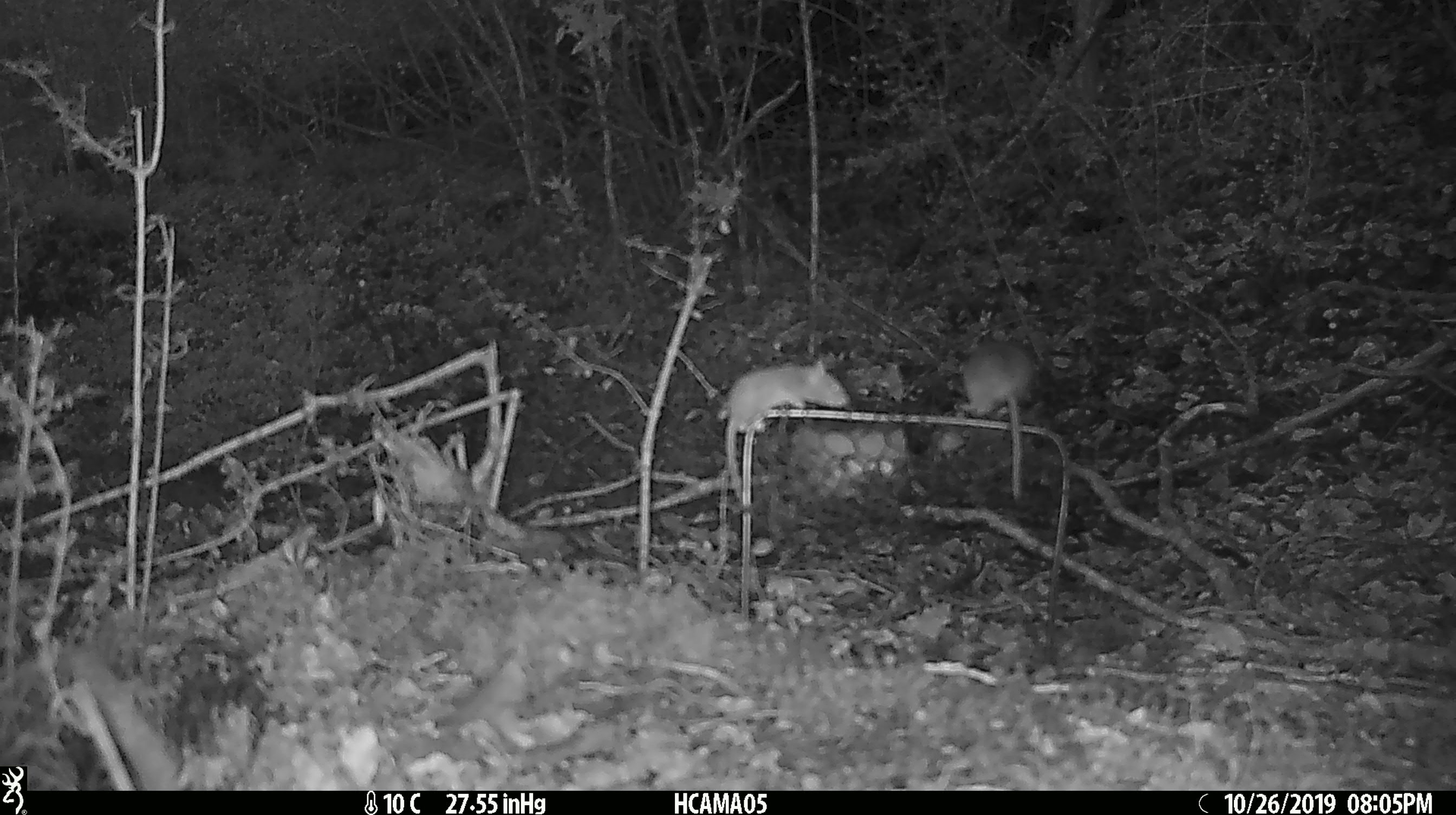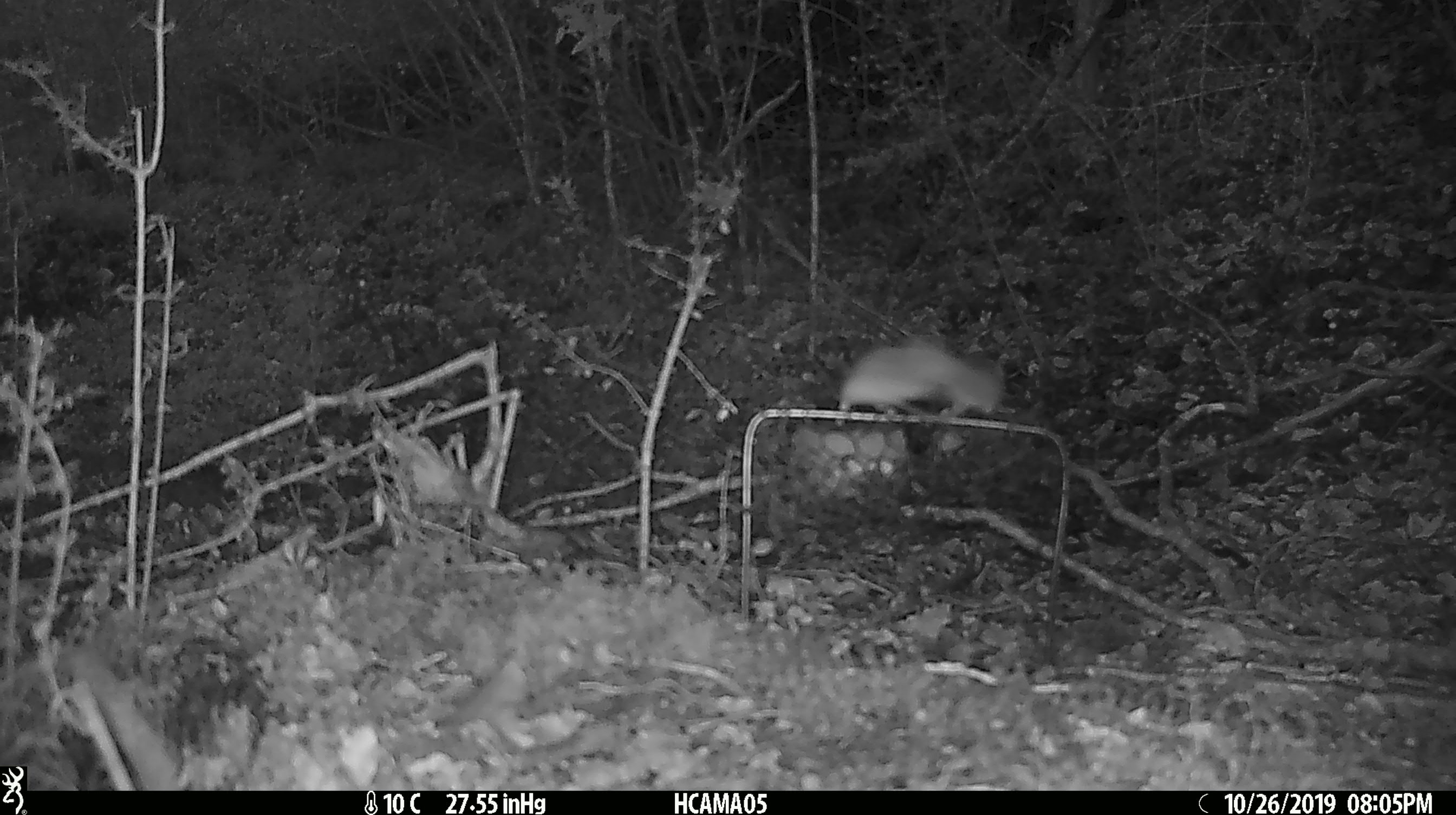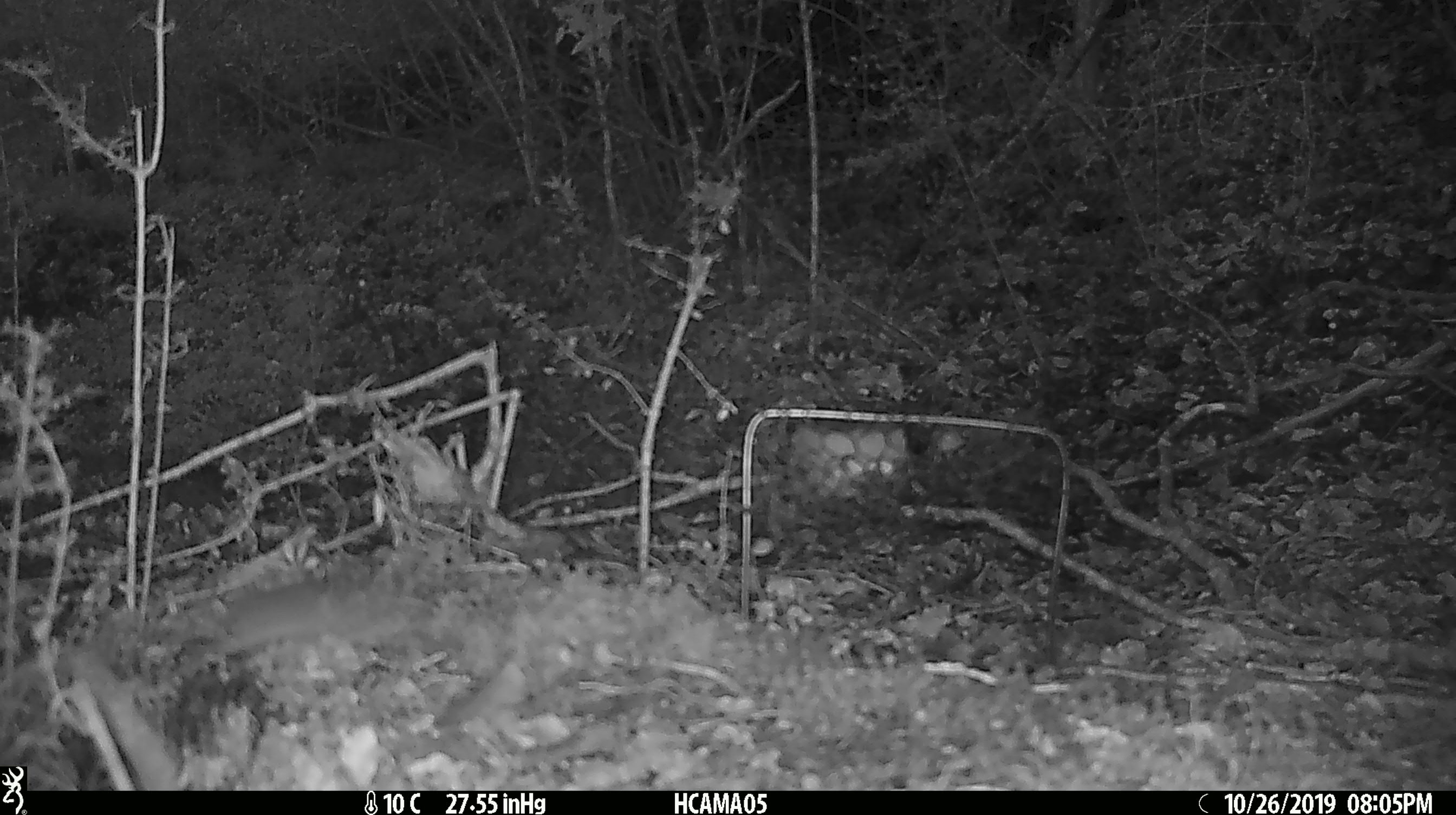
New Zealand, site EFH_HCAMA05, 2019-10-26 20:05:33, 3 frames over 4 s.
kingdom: Animalia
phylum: Chordata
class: Mammalia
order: Rodentia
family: Muridae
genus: Mus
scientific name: Mus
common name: mouse